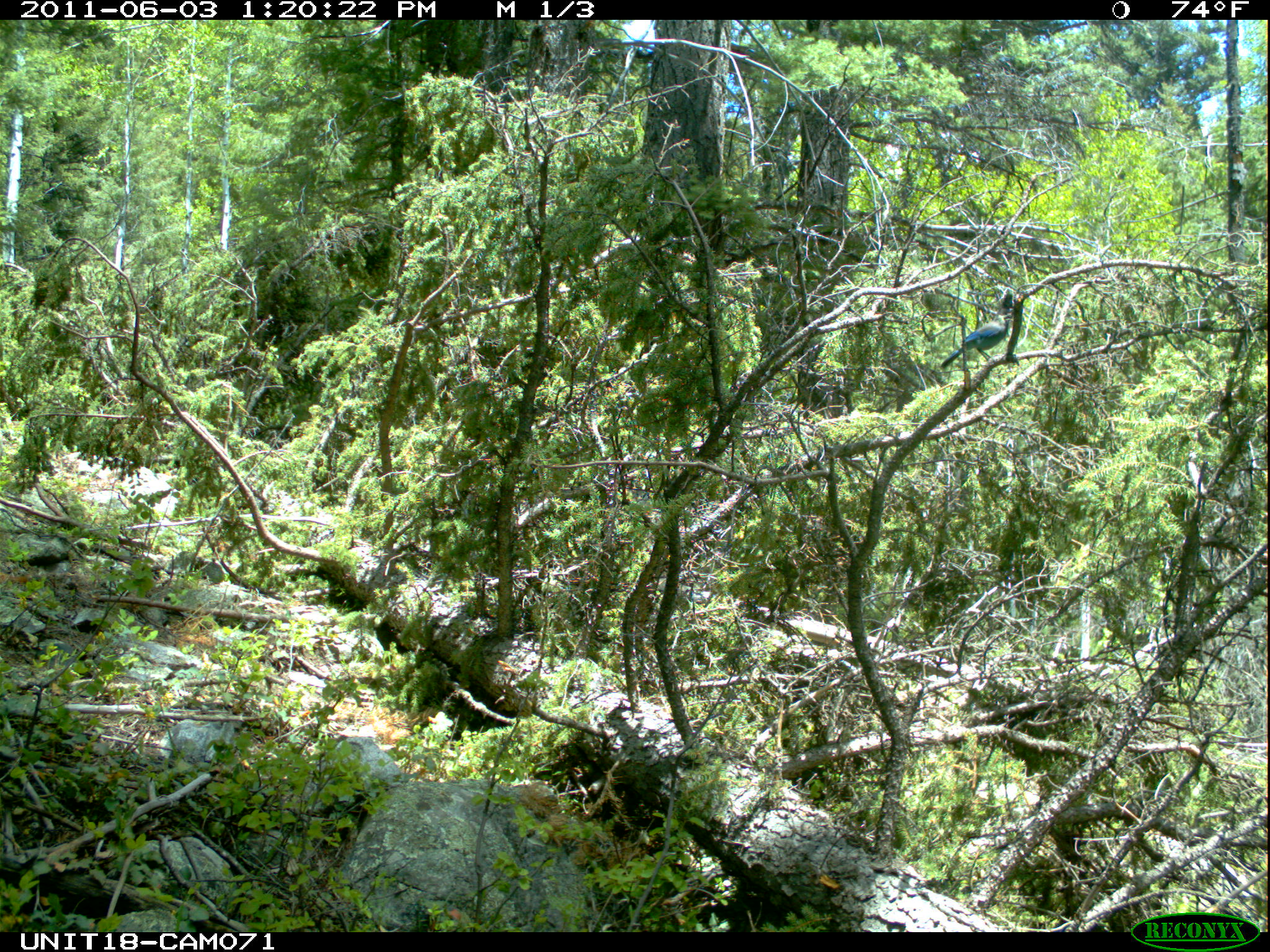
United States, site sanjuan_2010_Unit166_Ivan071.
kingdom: Animalia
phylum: Chordata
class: Aves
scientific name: Aves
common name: birds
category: unidentified bird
Unidentified bird (birds) (Aves).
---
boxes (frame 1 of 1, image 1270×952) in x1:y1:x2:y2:
animal: 939:315:1015:369